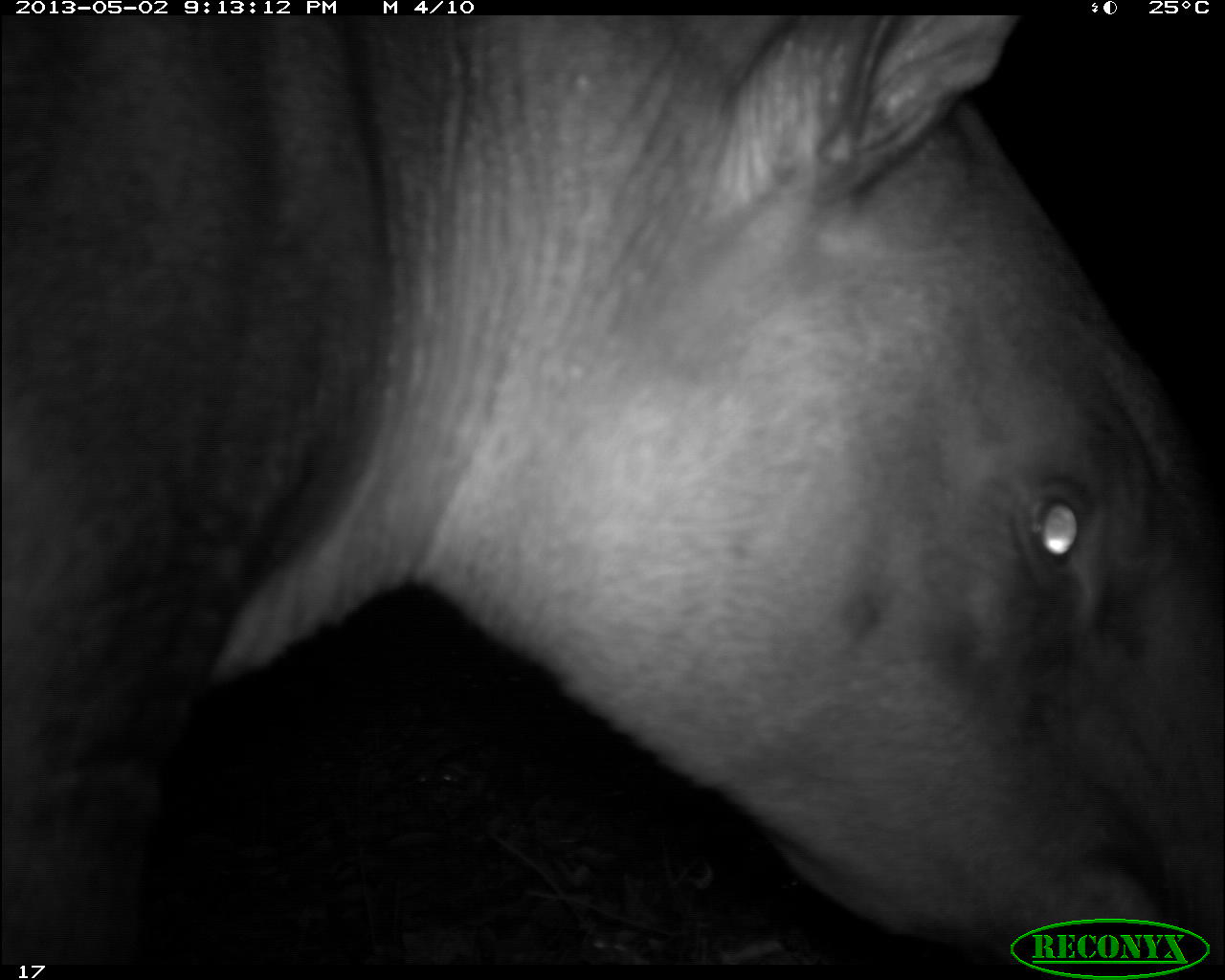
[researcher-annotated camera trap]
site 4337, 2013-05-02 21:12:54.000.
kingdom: Animalia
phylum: Chordata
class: Mammalia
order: Perissodactyla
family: Tapiridae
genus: Tapirus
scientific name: Tapirus bairdii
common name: baird's tapir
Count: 1.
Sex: male.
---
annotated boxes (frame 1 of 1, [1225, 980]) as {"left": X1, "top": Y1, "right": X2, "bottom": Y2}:
tapirus bairdii: {"left": 0, "top": 15, "right": 1225, "bottom": 964}